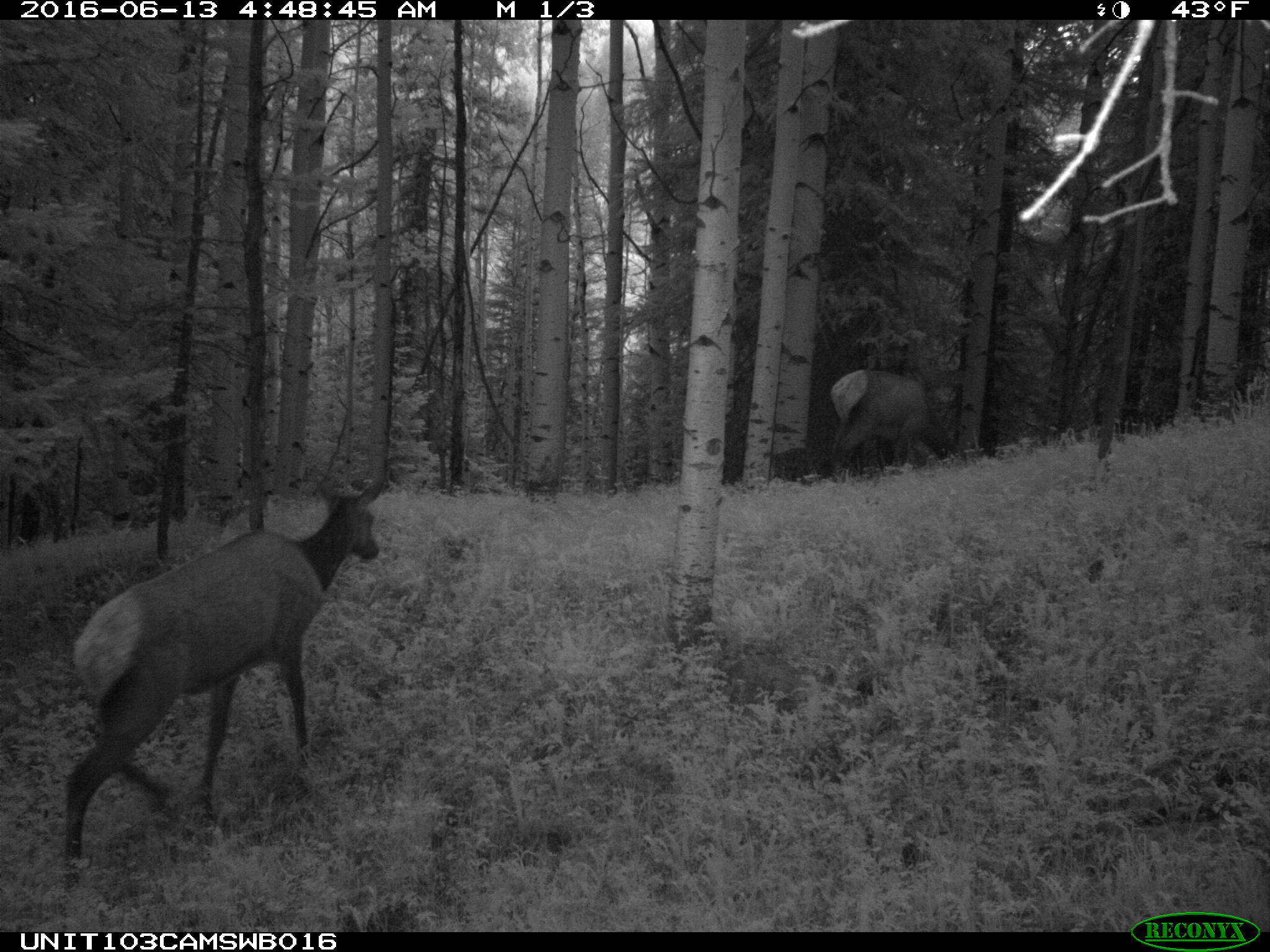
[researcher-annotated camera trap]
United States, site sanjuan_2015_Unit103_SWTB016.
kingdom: Animalia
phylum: Chordata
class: Mammalia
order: Artiodactyla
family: Cervidae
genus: Cervus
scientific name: Cervus elaphus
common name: red deer